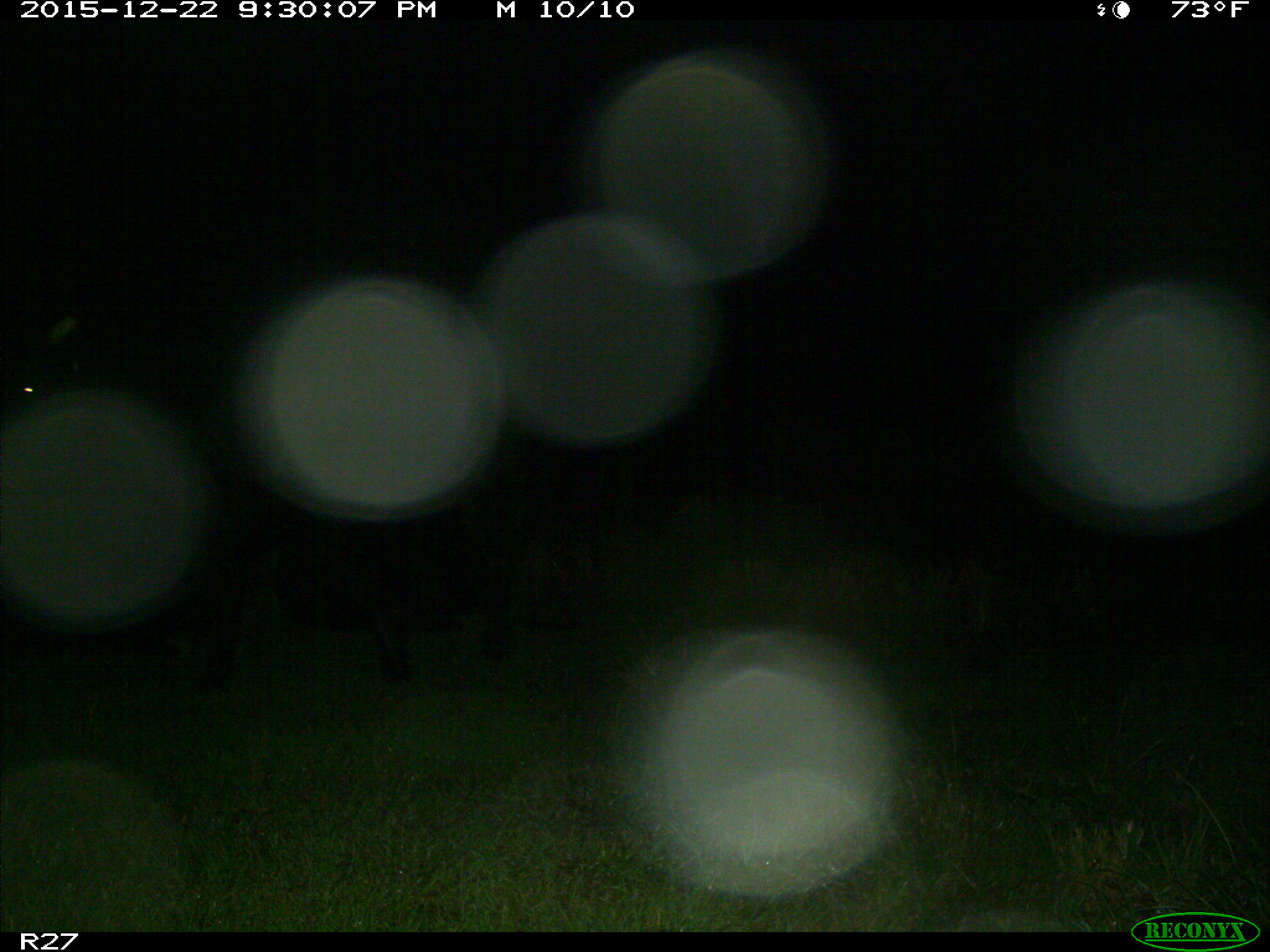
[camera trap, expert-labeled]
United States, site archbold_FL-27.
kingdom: Animalia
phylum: Chordata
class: Mammalia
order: Artiodactyla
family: Bovidae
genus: Bos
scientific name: Bos taurus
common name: domestic cow